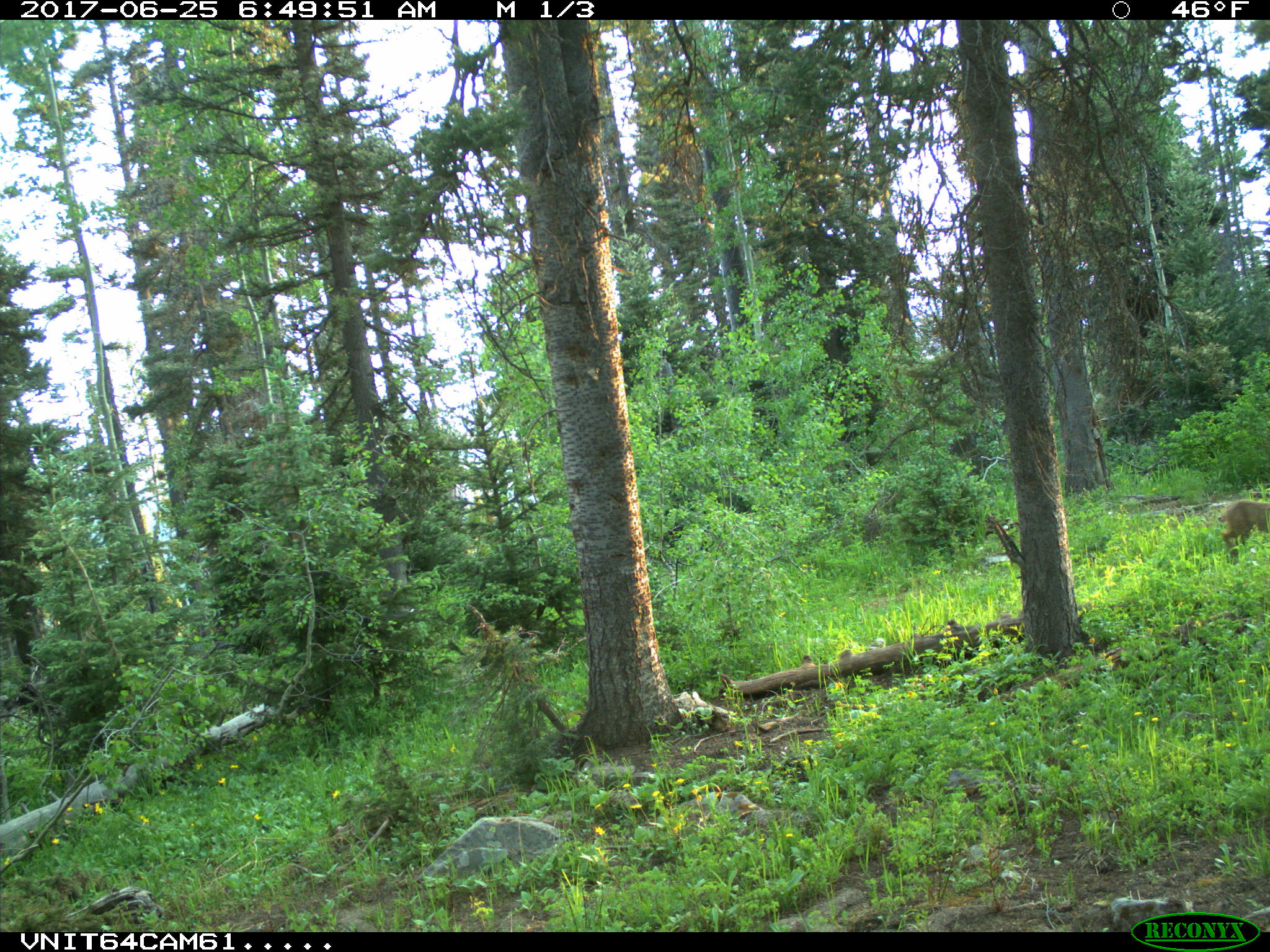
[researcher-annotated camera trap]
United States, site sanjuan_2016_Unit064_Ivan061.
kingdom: Animalia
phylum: Chordata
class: Mammalia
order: Carnivora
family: Felidae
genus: Lynx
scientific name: Lynx rufus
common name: bobcat